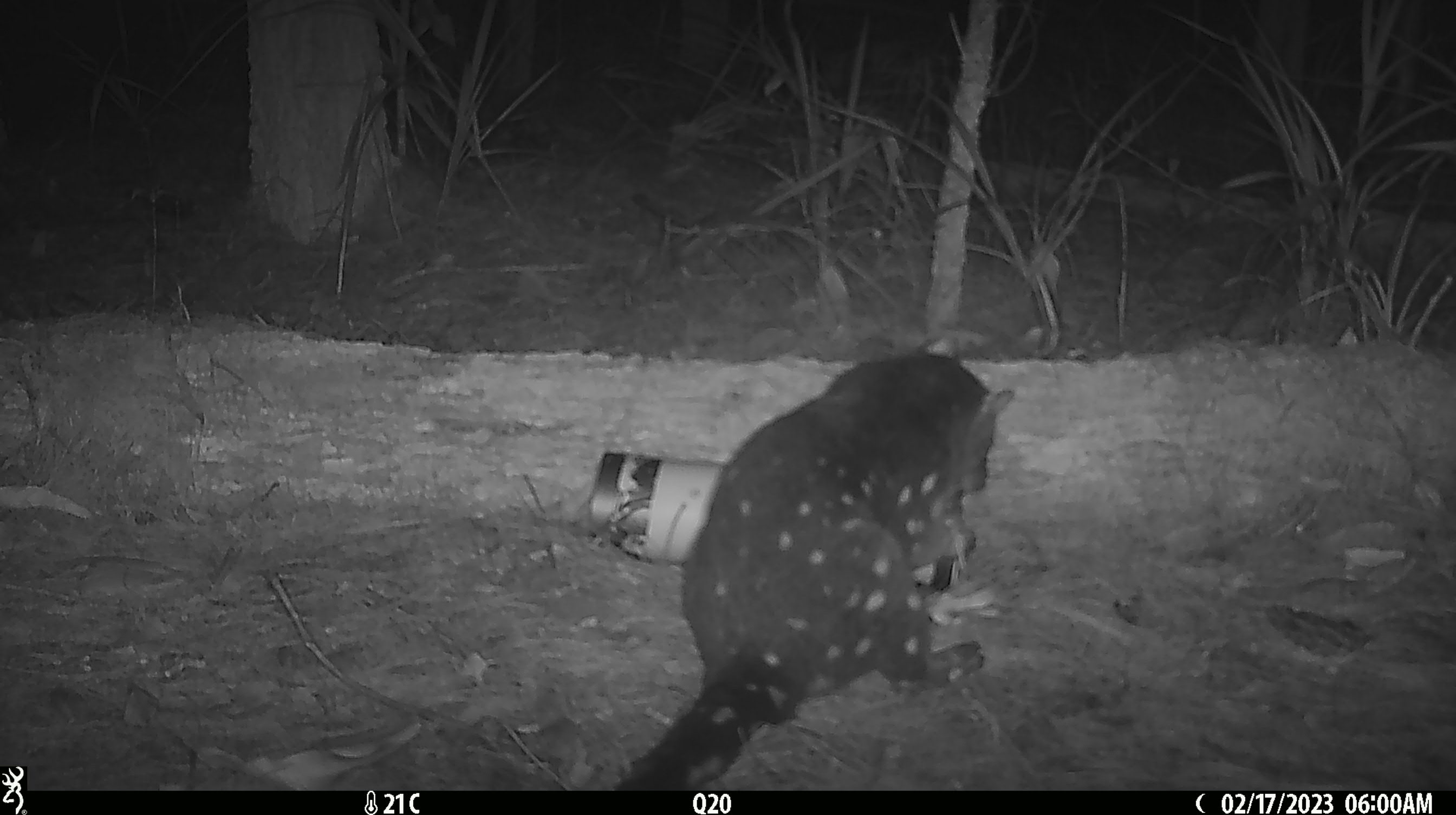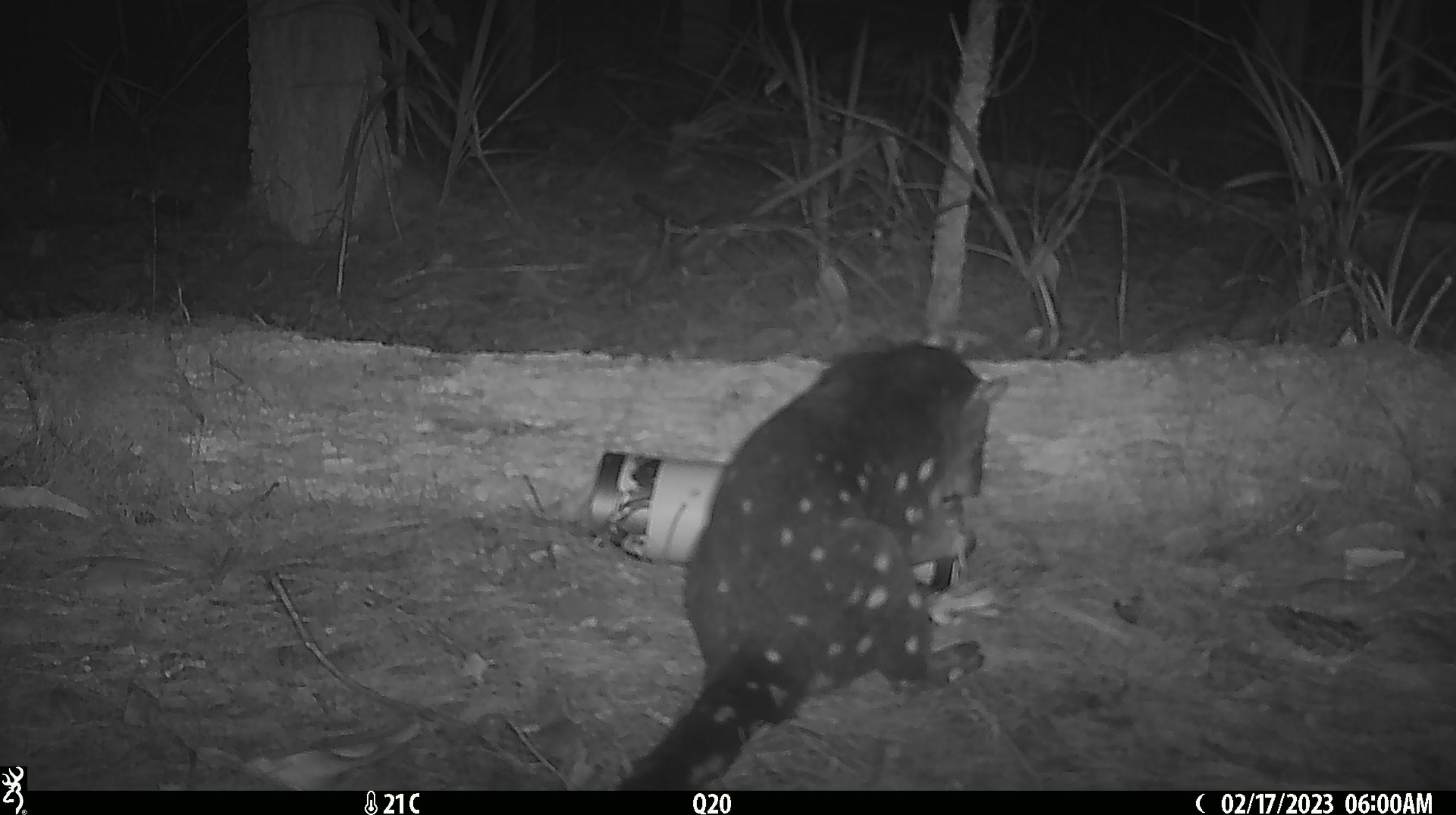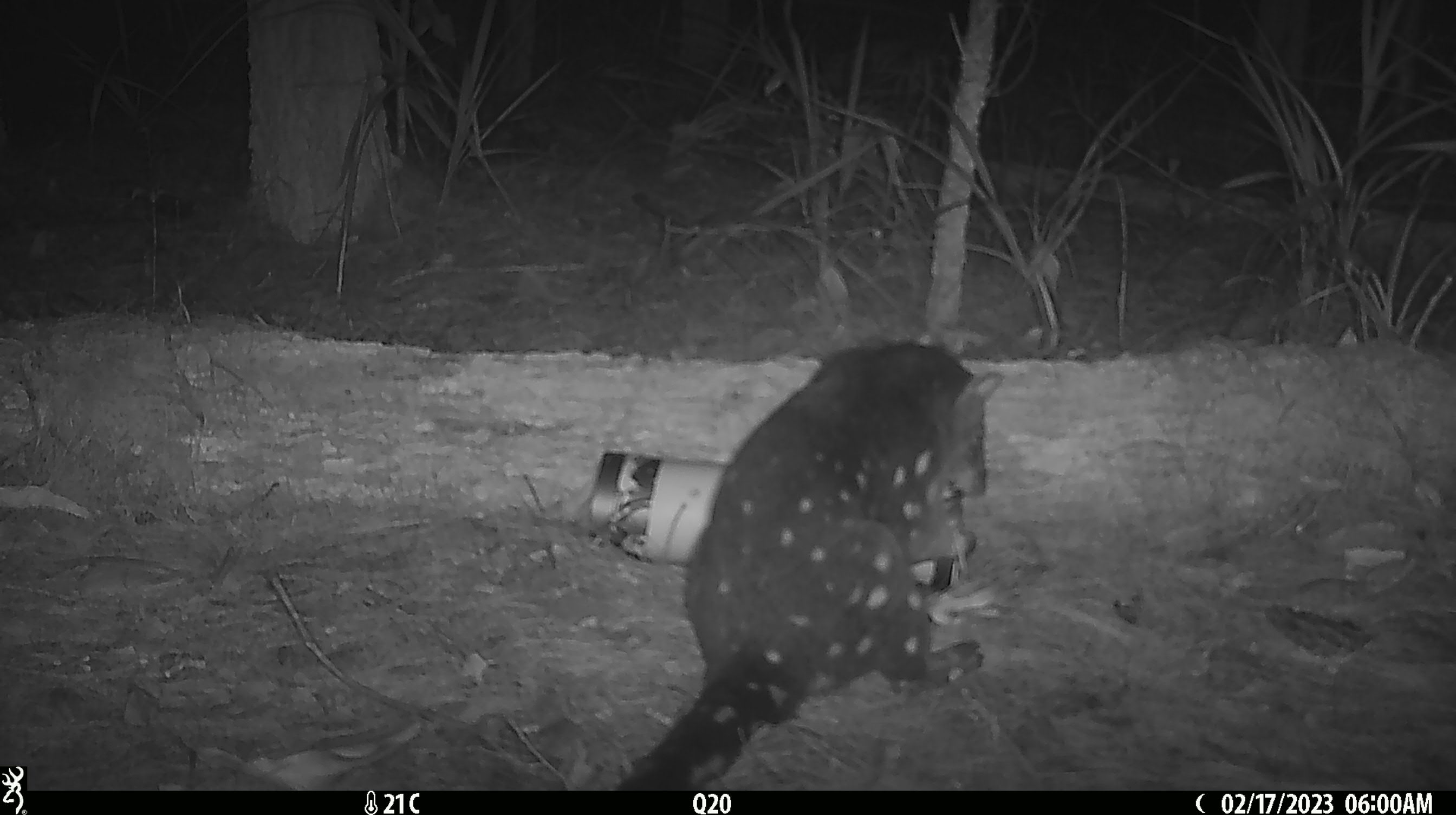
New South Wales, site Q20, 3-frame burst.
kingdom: Animalia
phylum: Chordata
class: Mammalia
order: Dasyuromorphia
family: Dasyuridae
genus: Dasyurus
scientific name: Dasyurus maculatus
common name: spotted-tailed quoll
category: quoll